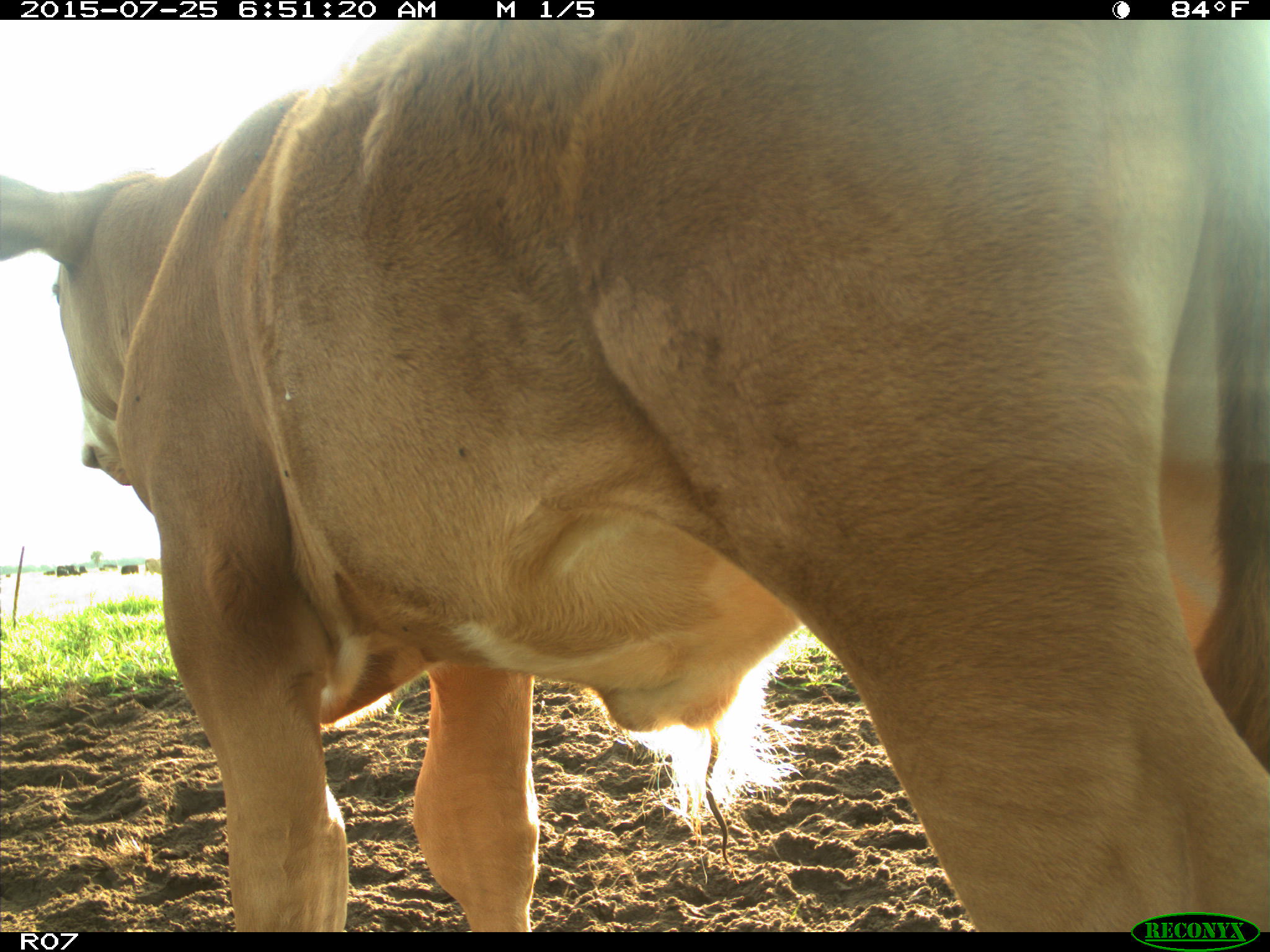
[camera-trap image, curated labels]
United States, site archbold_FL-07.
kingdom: Animalia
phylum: Chordata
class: Mammalia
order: Artiodactyla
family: Bovidae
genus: Bos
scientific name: Bos taurus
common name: domestic cow